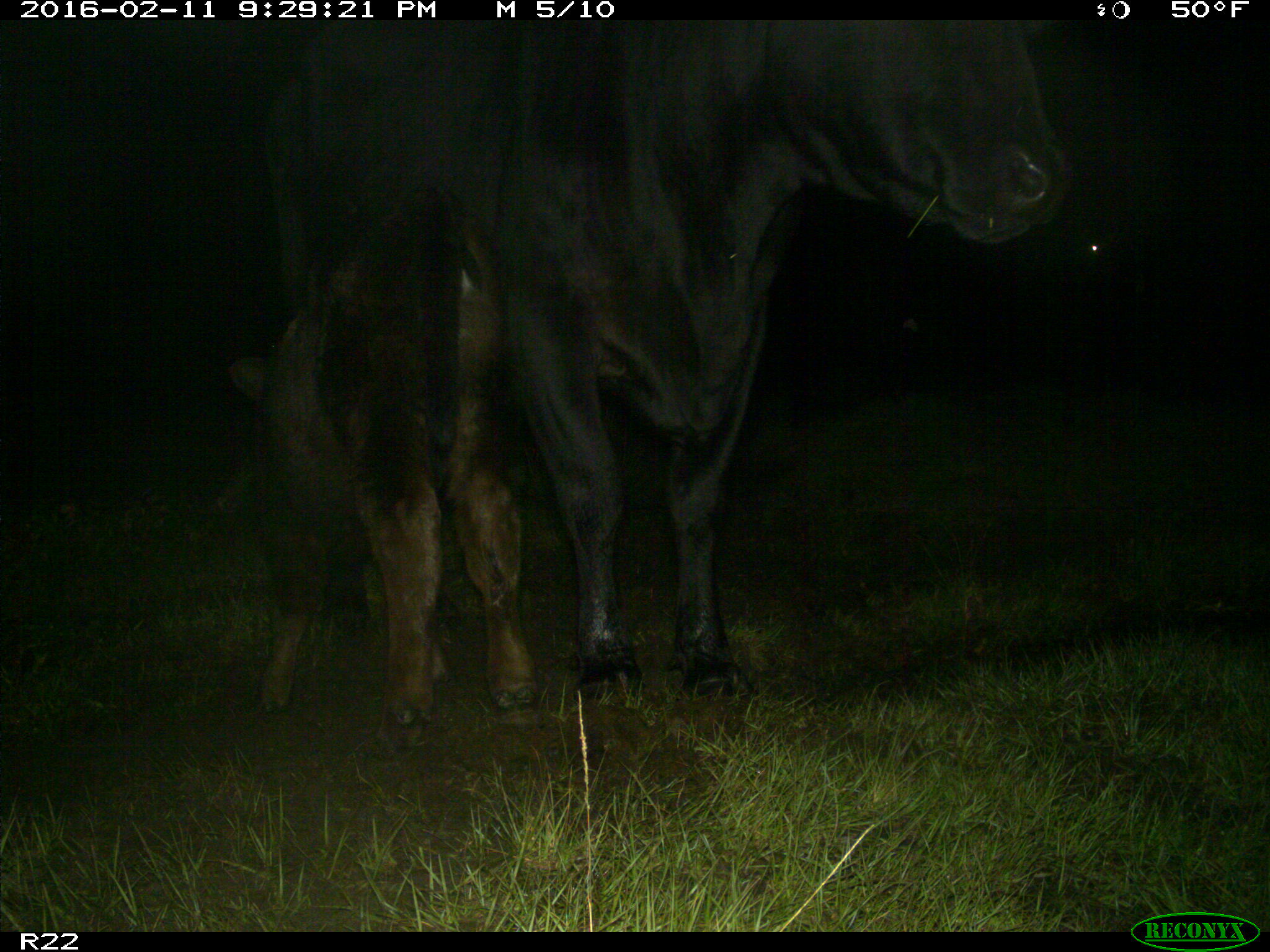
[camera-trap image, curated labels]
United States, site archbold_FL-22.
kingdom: Animalia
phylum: Chordata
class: Mammalia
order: Artiodactyla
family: Bovidae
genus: Bos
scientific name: Bos taurus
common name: domestic cow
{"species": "Bos taurus (domestic cow)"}